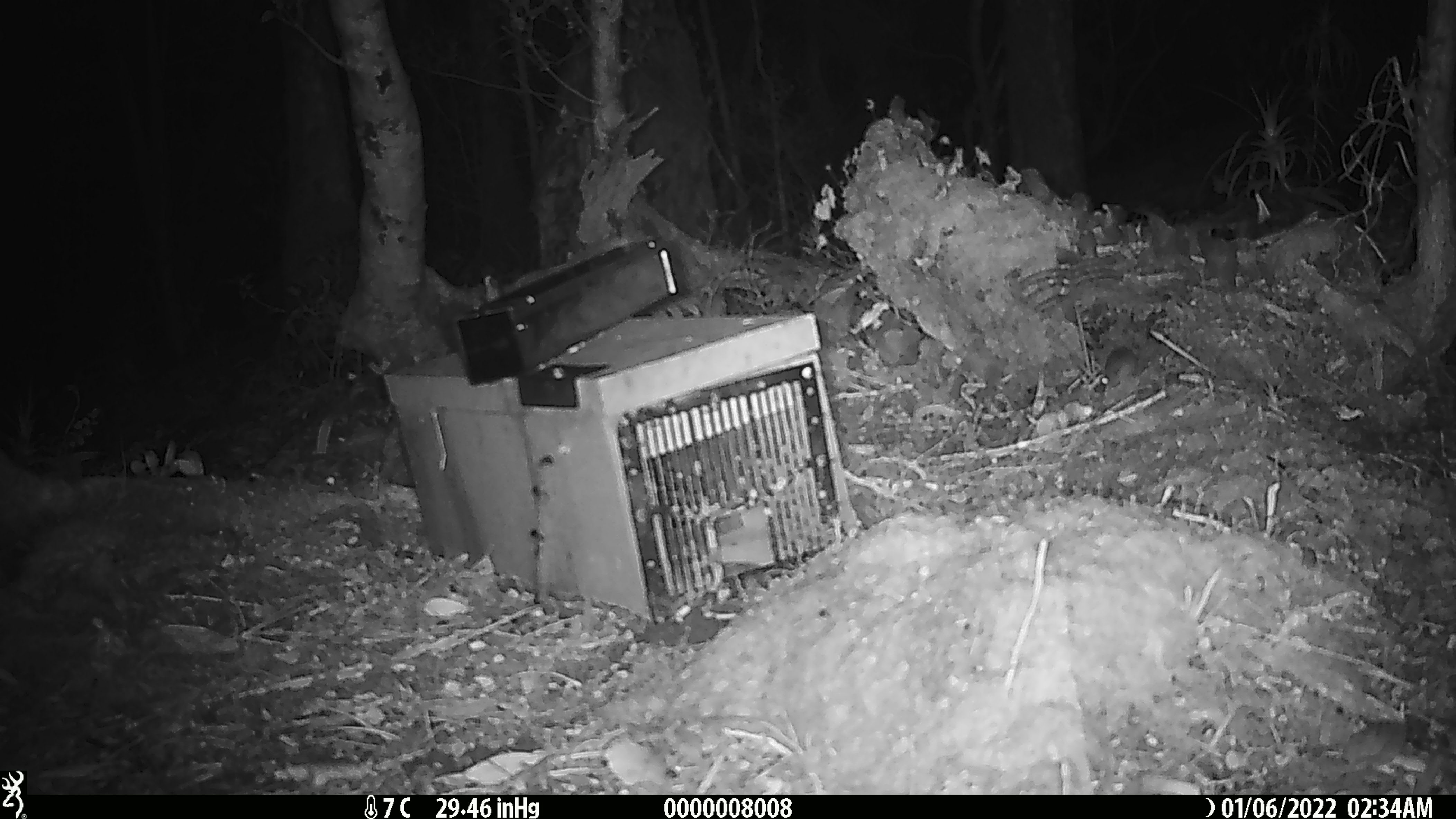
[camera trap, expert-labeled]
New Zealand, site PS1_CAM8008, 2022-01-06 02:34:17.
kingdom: Animalia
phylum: Chordata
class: Mammalia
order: Rodentia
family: Muridae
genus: Mus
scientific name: Mus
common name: mouse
Mouse (Mus).